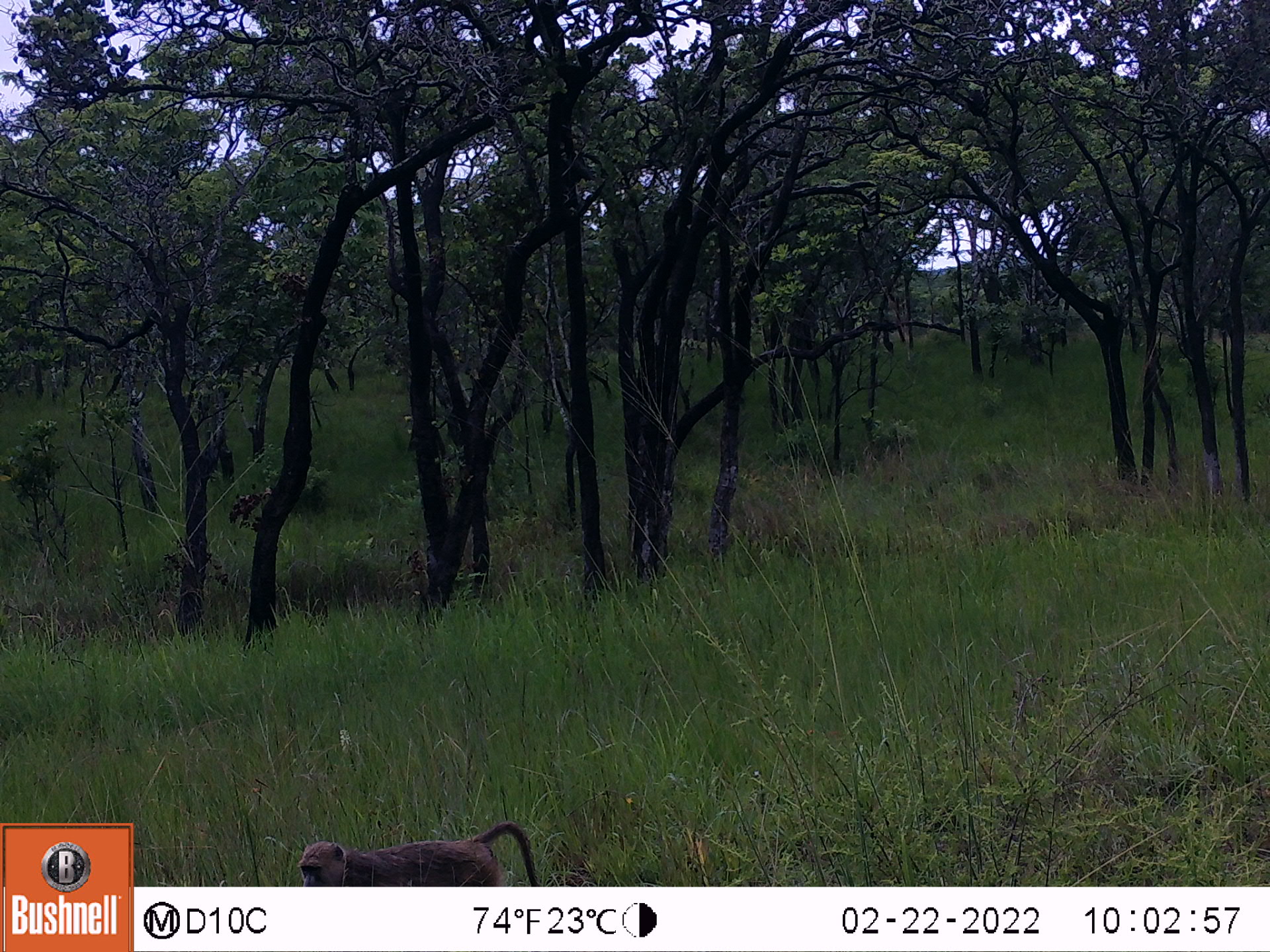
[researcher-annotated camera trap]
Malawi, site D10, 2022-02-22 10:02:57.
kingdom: Animalia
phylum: Chordata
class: Mammalia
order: Primates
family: Cercopithecidae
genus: Papio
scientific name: Papio cynocephalus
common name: yellow baboon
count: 1